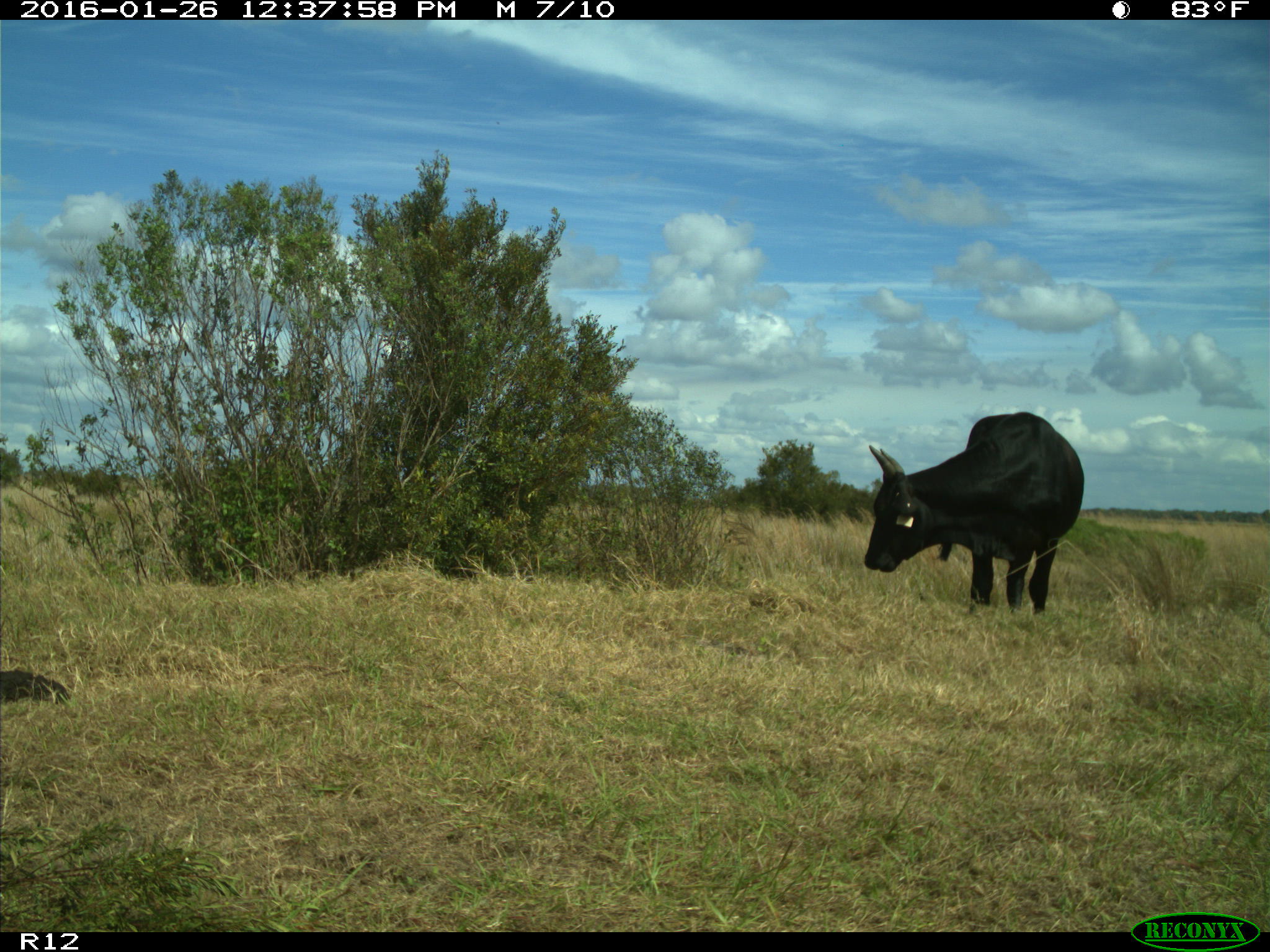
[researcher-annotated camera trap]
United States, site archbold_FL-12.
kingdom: Animalia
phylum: Chordata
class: Mammalia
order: Artiodactyla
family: Bovidae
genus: Bos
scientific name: Bos taurus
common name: domestic cow